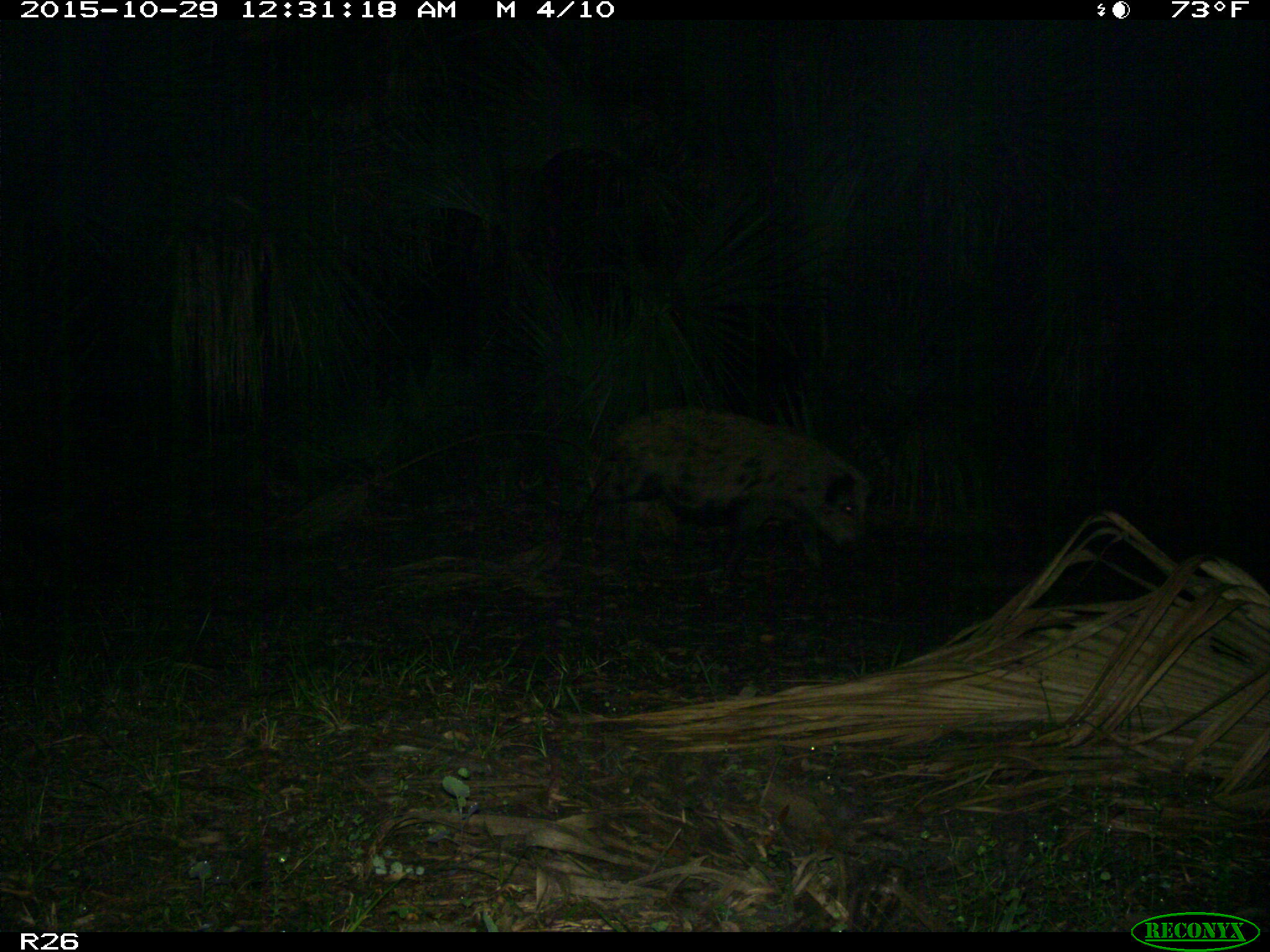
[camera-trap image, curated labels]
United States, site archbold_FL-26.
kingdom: Animalia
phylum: Chordata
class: Mammalia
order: Artiodactyla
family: Suidae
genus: Sus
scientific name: Sus scrofa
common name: wild boar